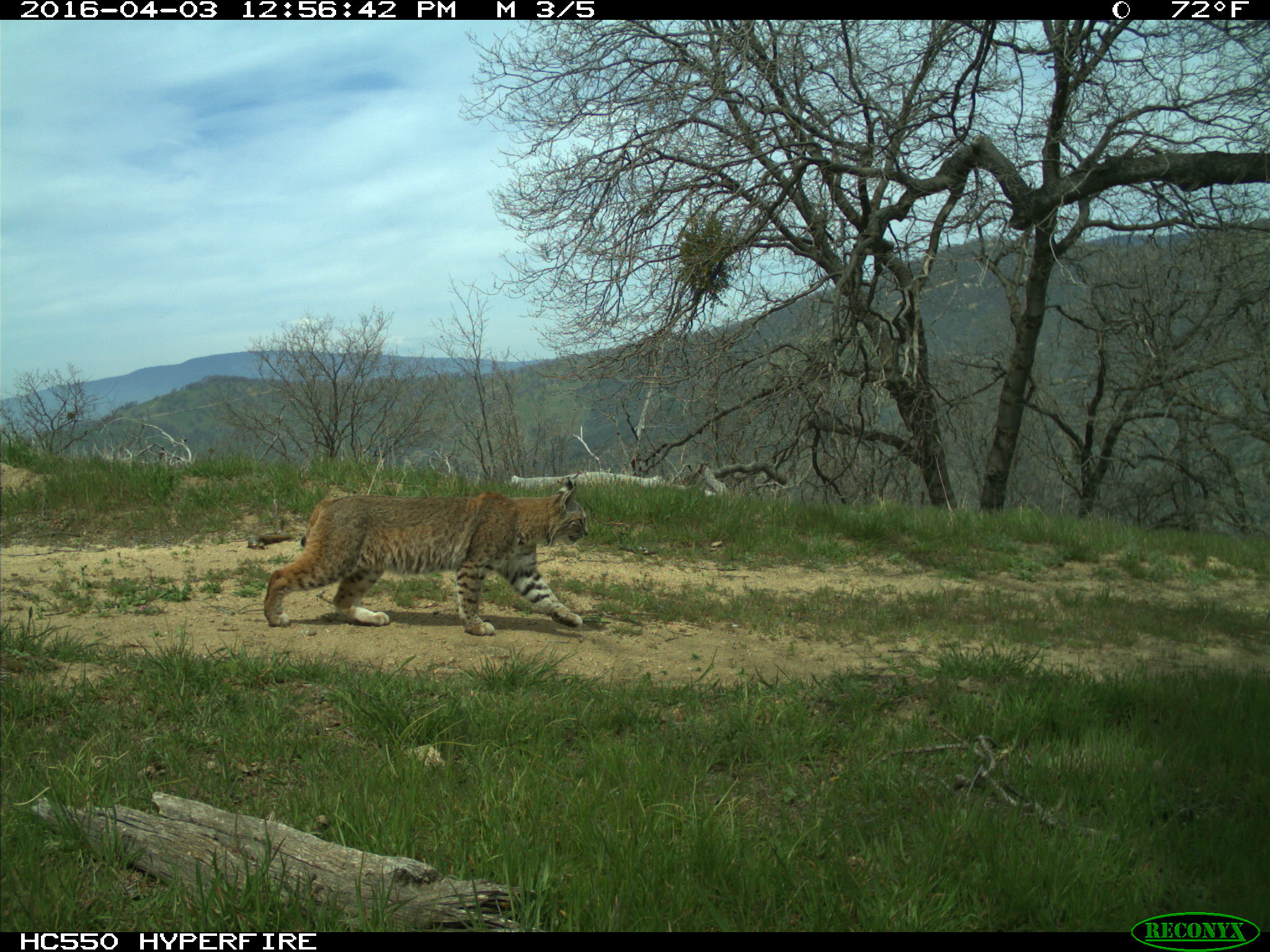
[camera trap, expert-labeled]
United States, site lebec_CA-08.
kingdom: Animalia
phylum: Chordata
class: Mammalia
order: Carnivora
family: Felidae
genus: Lynx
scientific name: Lynx rufus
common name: bobcat